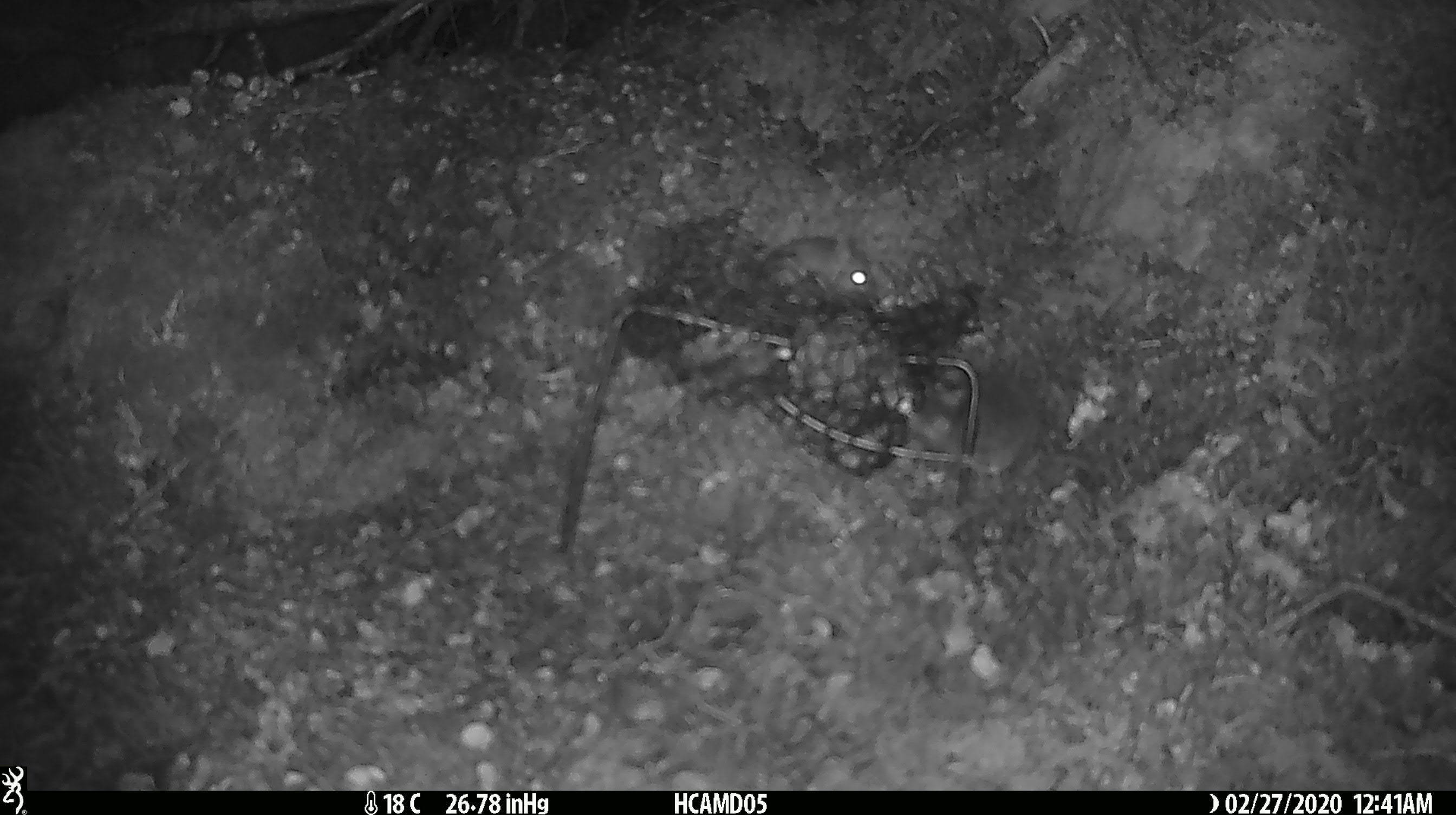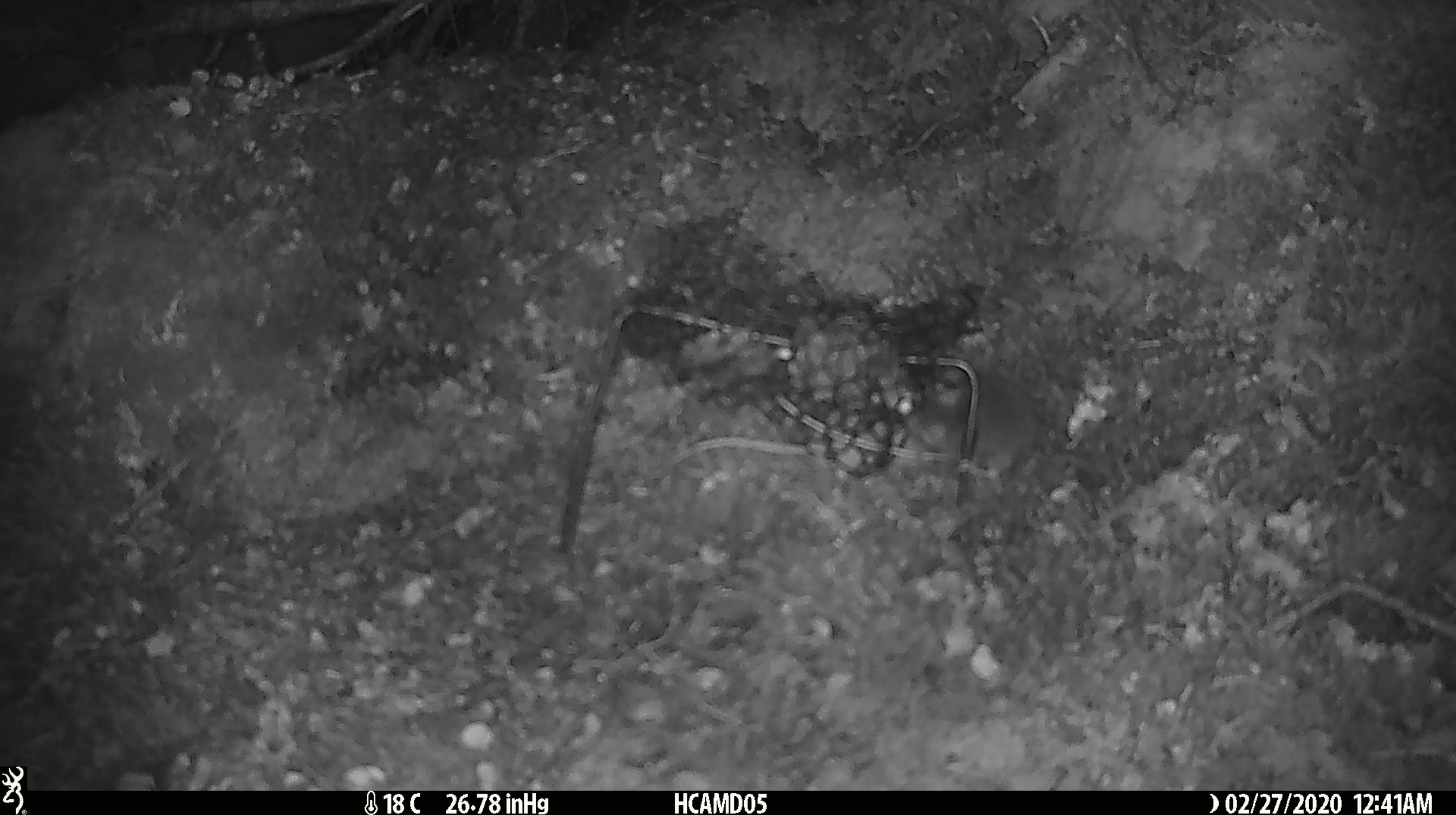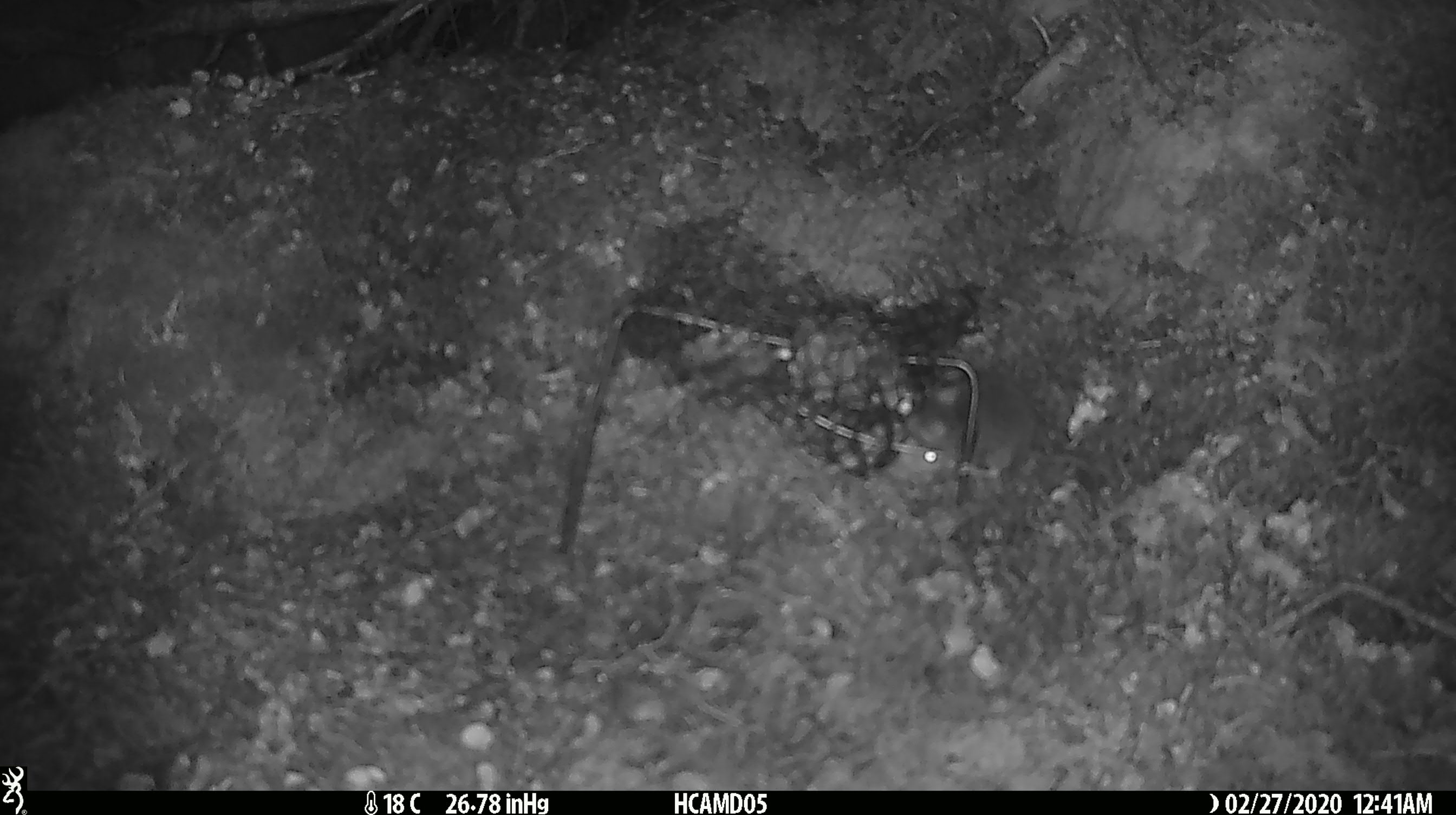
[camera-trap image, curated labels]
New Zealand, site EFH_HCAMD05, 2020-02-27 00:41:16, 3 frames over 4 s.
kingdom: Animalia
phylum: Chordata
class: Mammalia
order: Rodentia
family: Muridae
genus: Mus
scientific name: Mus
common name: mouse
Mouse (Mus).